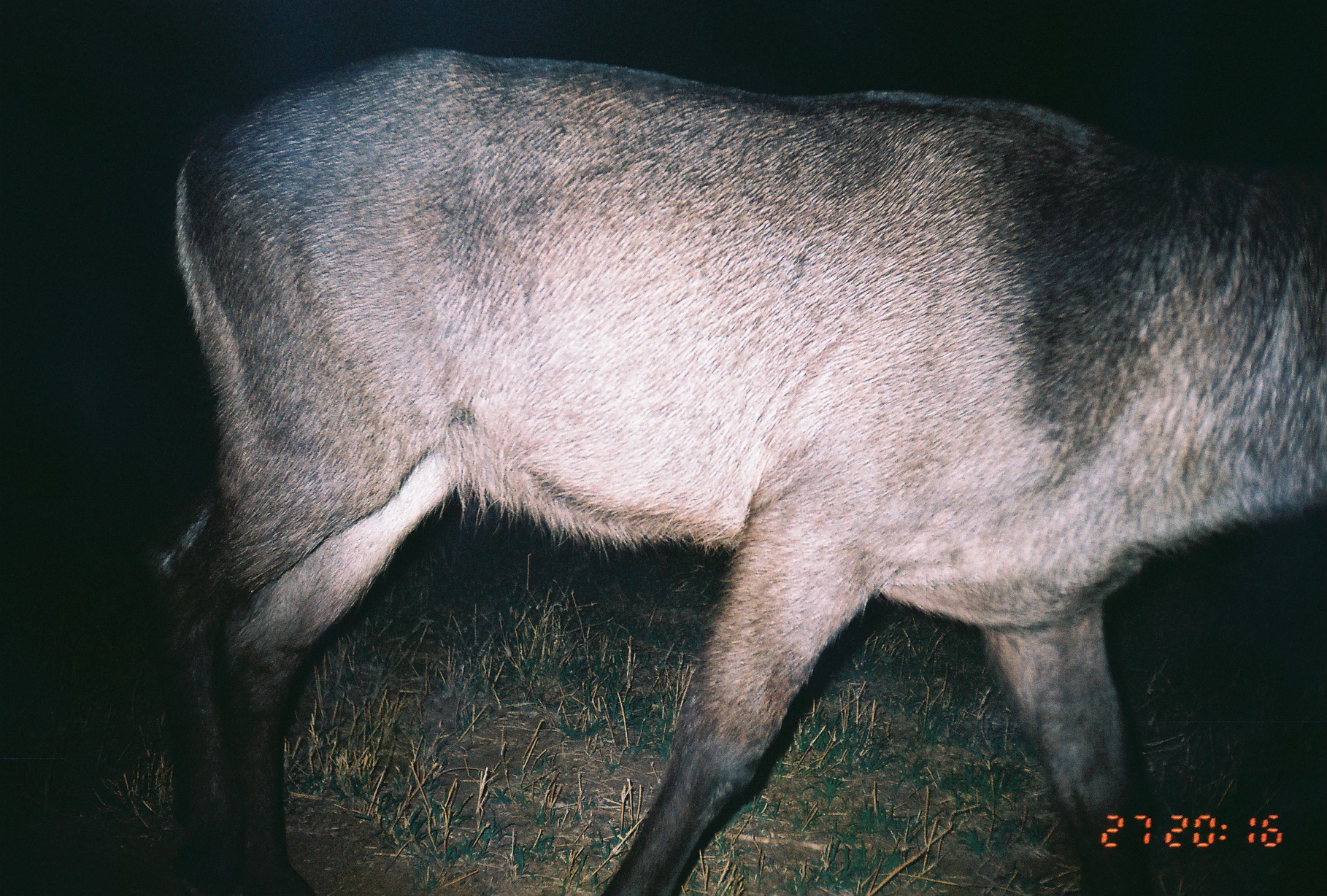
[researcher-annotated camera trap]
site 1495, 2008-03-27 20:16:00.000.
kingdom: Animalia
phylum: Chordata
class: Mammalia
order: Artiodactyla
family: Bovidae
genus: Kobus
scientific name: Kobus ellipsiprymnus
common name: waterbuck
Kobus ellipsiprymnus (waterbuck), count 1.